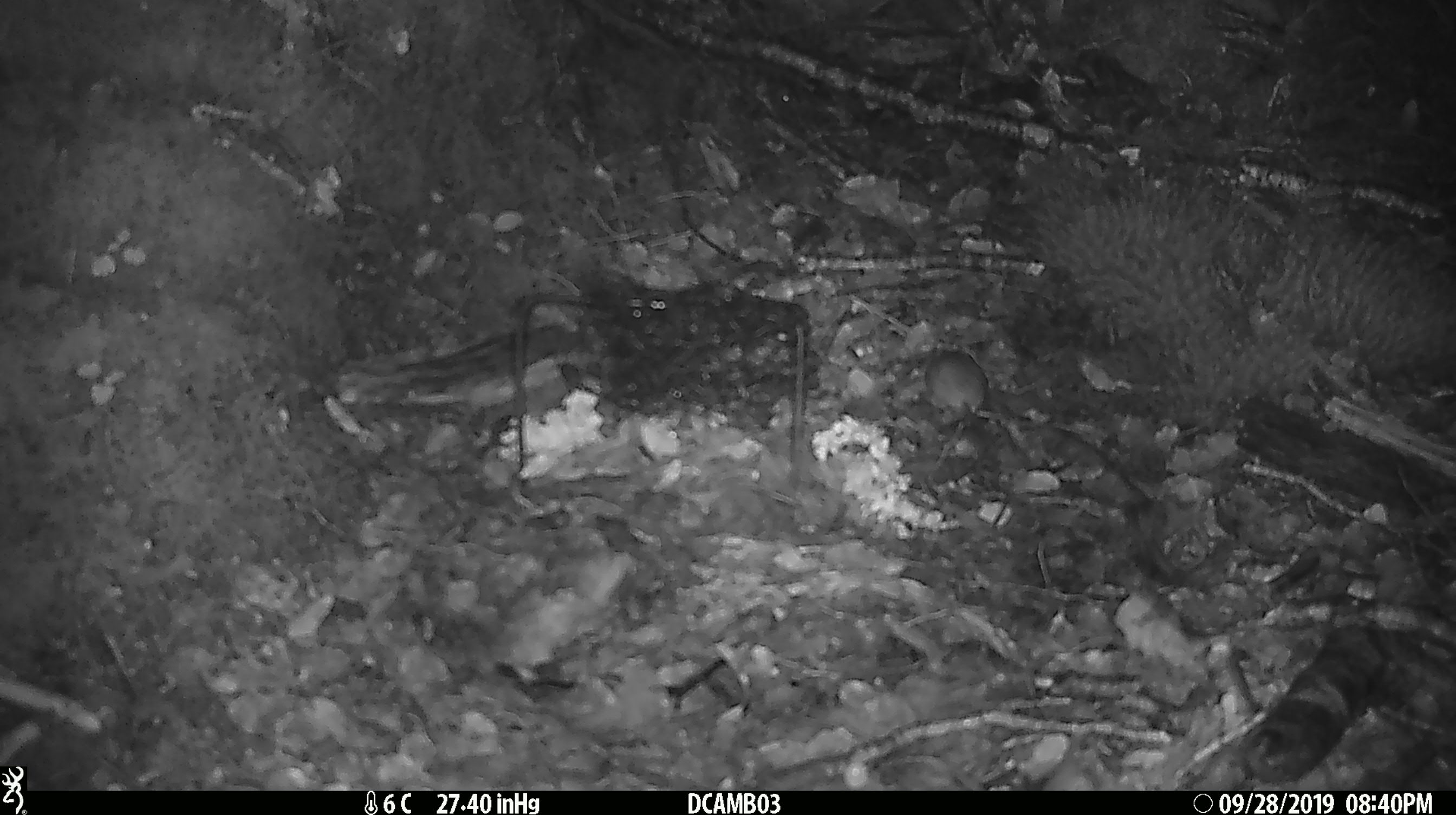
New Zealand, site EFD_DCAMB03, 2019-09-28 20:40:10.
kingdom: Animalia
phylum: Chordata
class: Mammalia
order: Rodentia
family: Muridae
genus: Mus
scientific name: Mus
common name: mouse